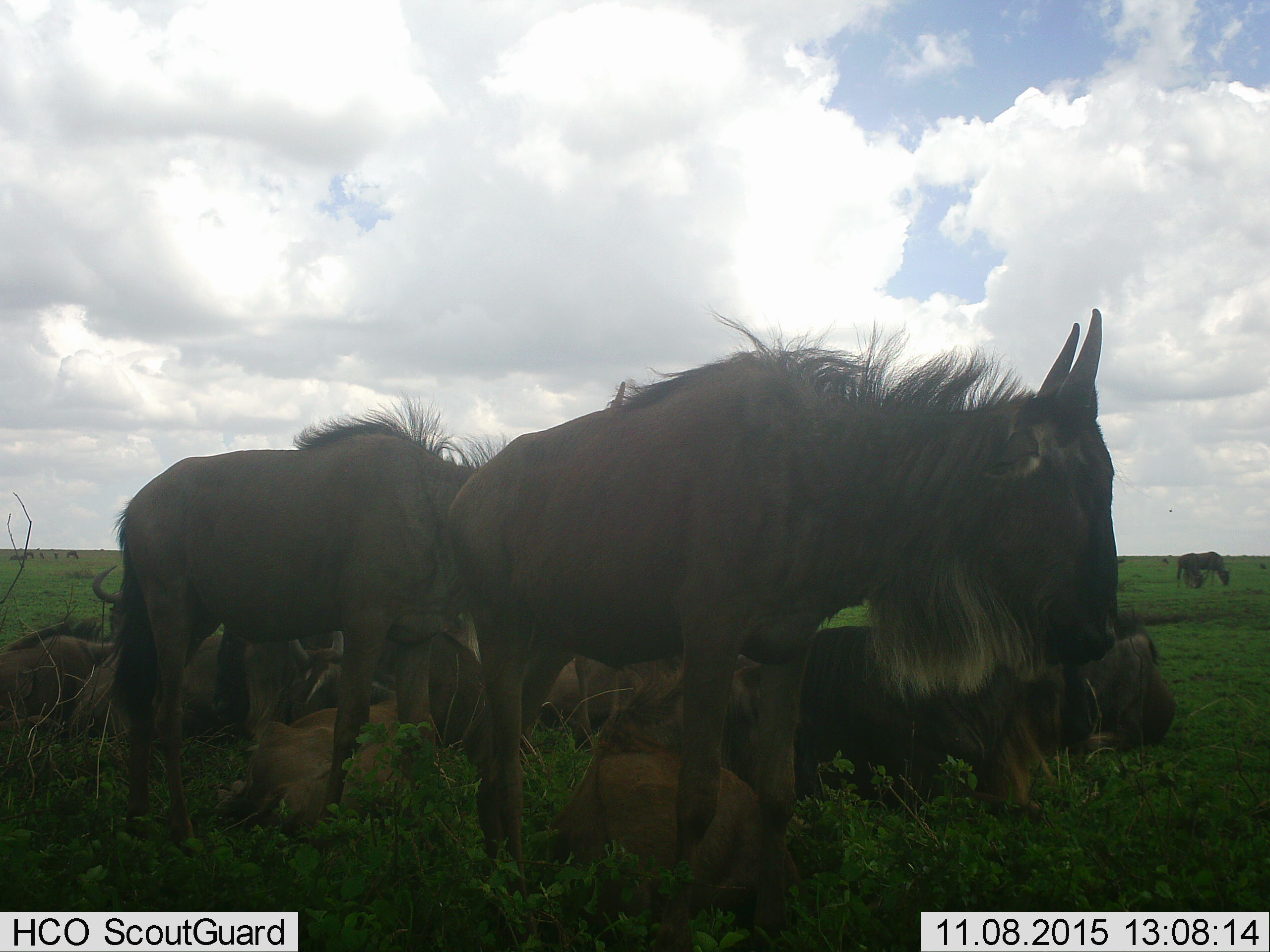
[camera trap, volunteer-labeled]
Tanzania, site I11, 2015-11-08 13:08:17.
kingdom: Animalia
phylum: Chordata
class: Mammalia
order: Artiodactyla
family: Bovidae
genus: Connochaetes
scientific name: Connochaetes taurinus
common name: blue wildebeest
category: wildebeest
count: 11-50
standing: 70%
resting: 80%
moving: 20%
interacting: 20%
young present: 70%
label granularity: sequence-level